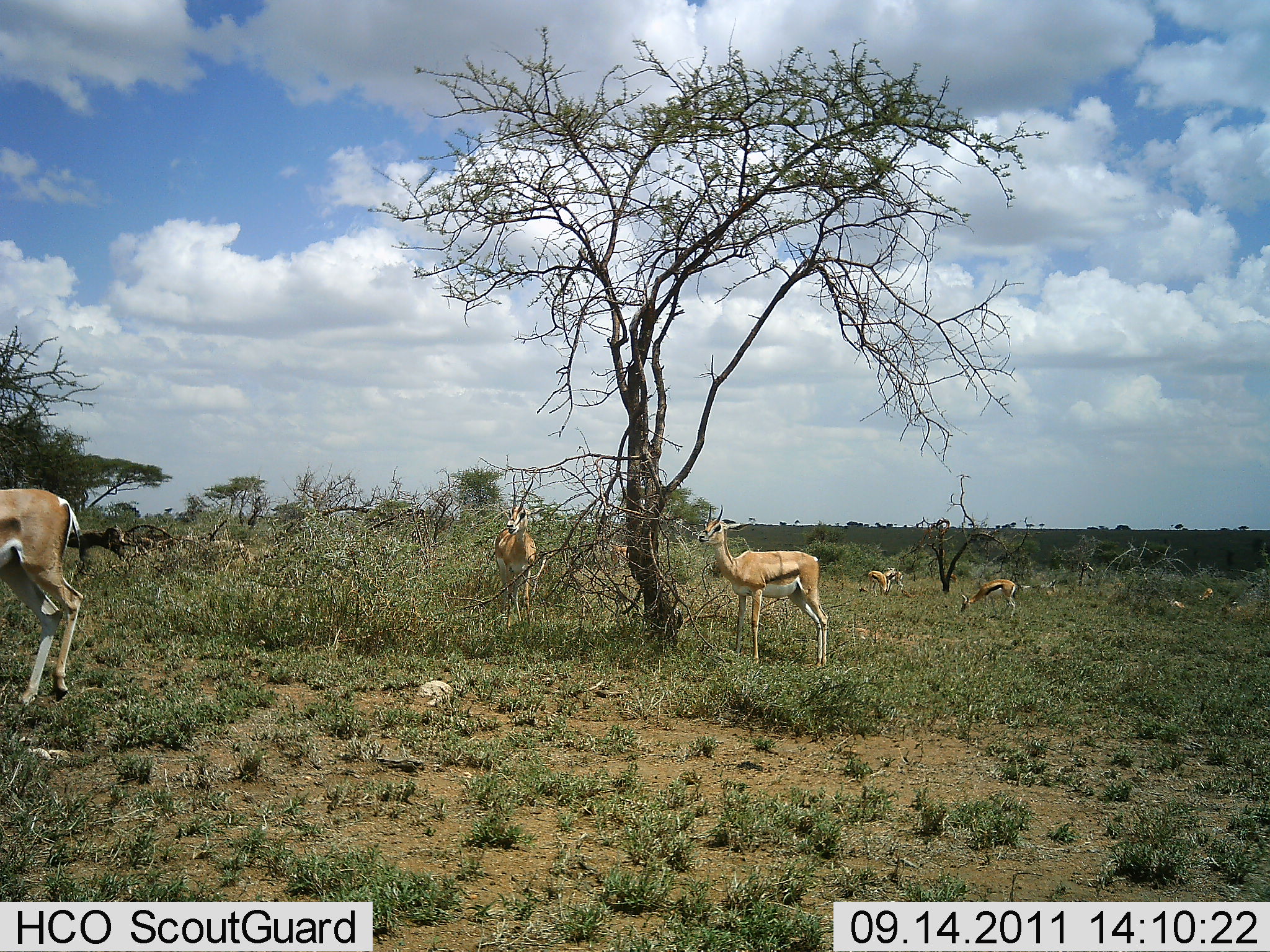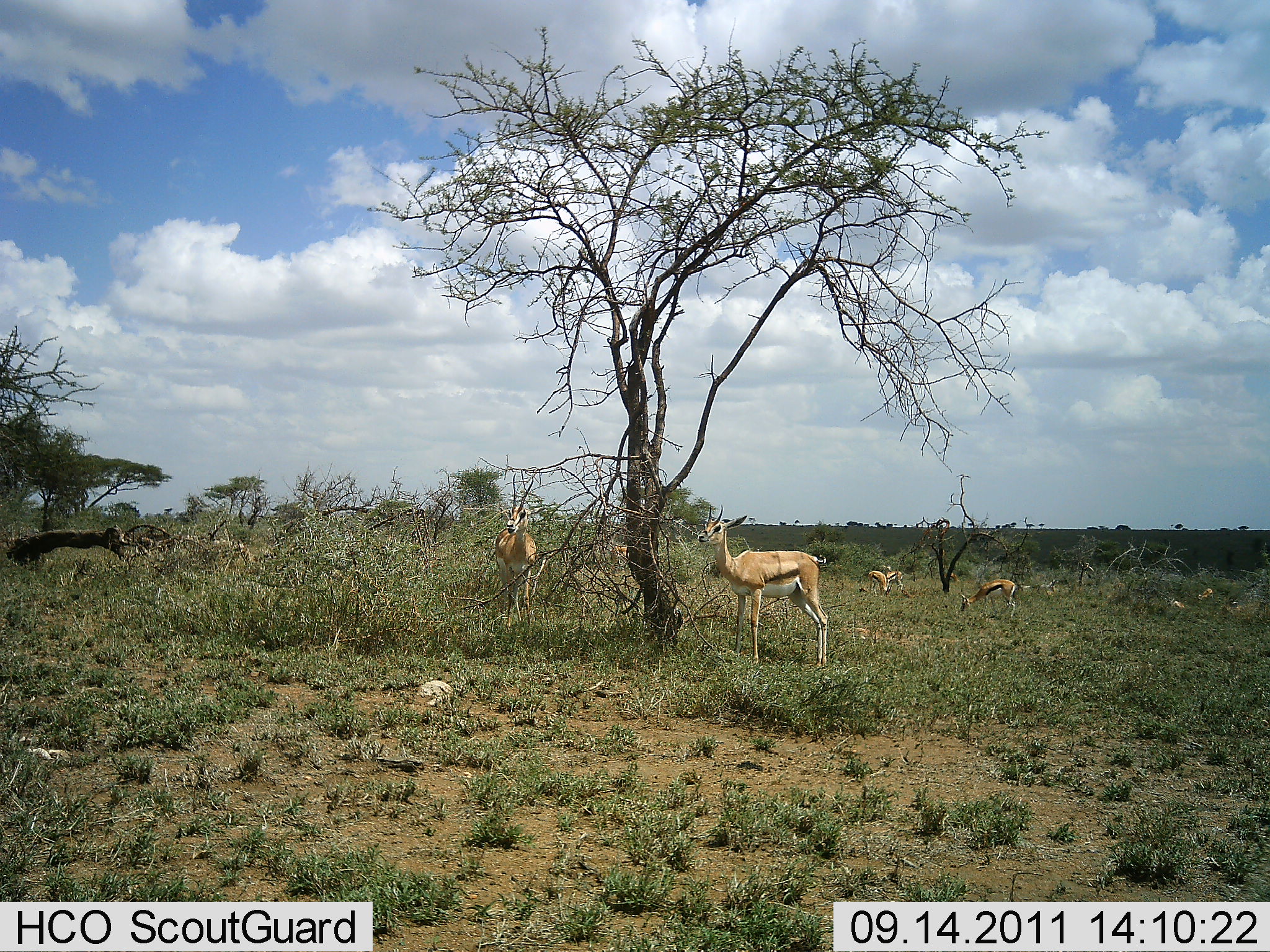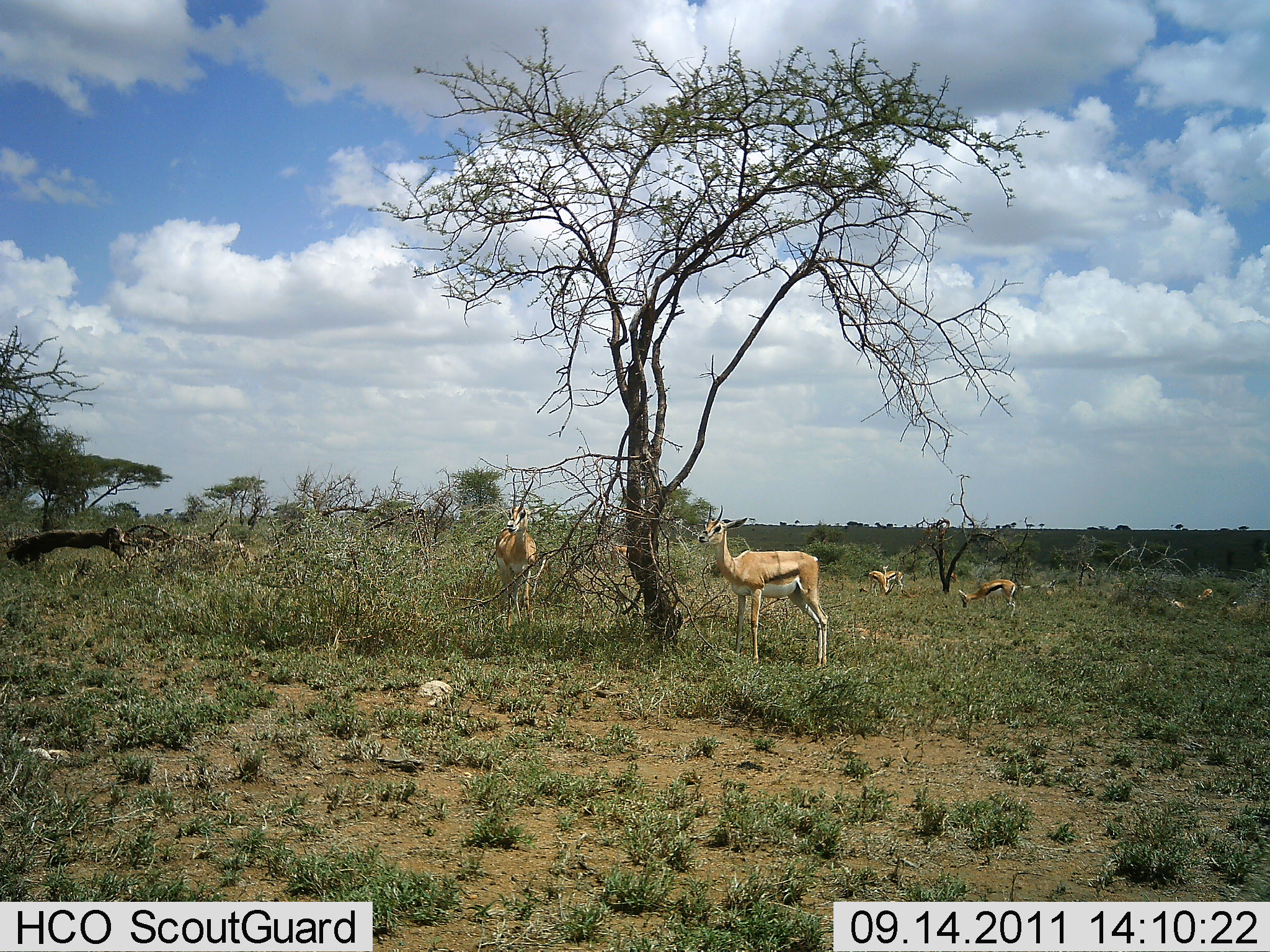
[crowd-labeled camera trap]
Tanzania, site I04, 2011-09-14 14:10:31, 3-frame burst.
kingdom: Animalia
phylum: Chordata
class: Mammalia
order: Artiodactyla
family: Bovidae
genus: Eudorcas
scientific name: Eudorcas thomsonii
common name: thomson's gazelle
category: gazellethomsons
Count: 5.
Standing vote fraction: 62%.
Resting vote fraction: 0%.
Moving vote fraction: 54%.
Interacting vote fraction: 0%.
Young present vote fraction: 0%.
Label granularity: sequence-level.